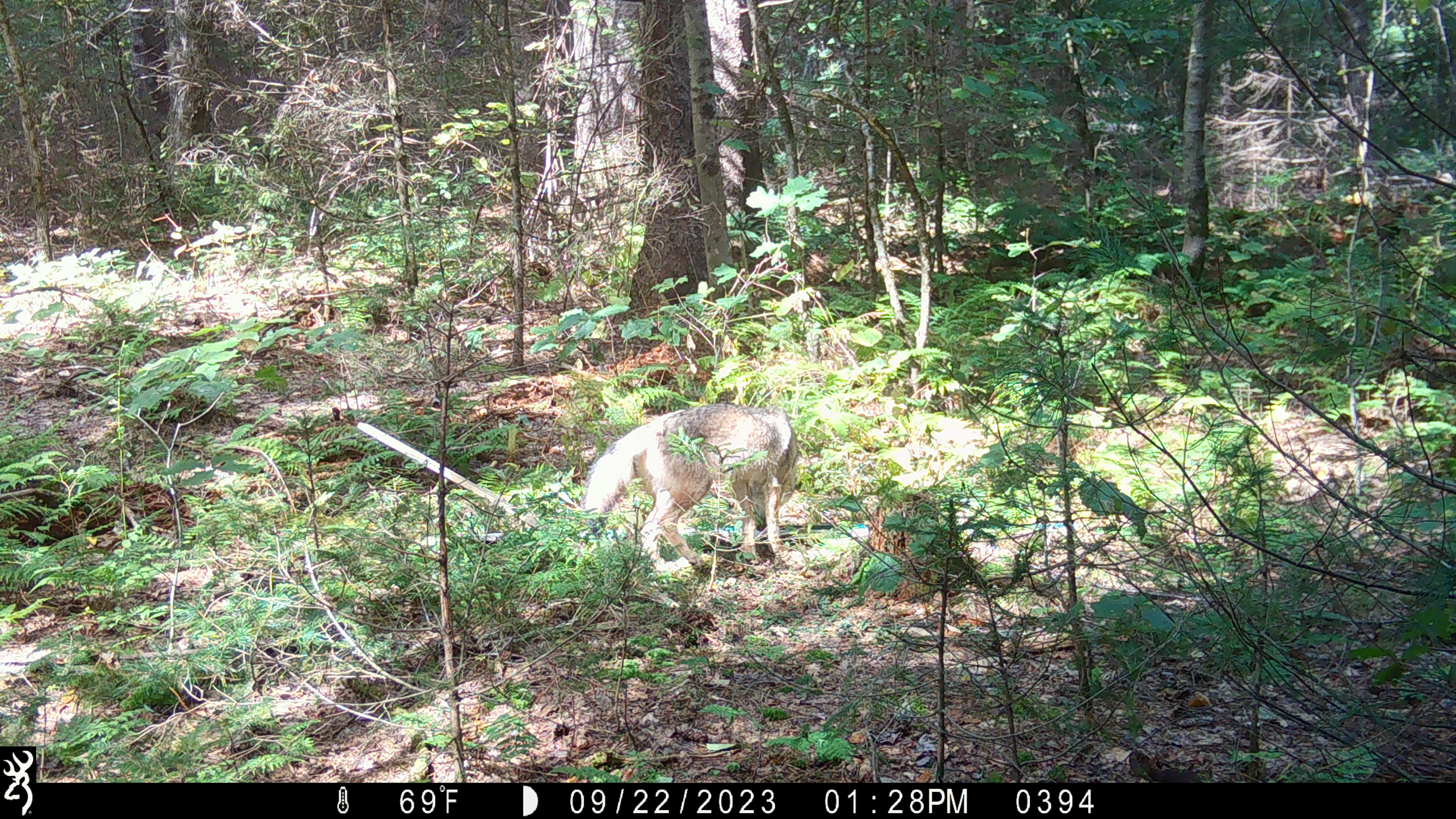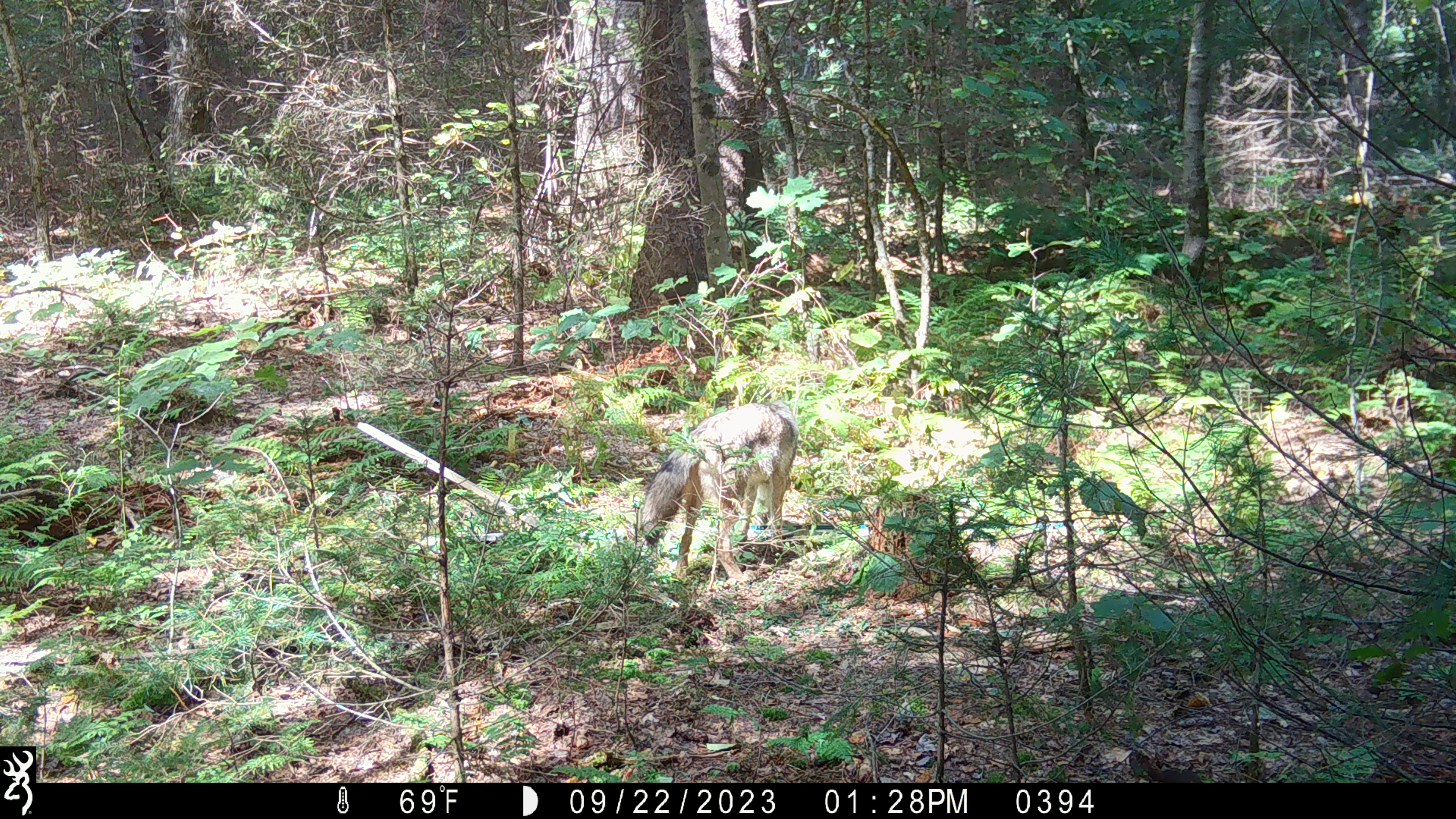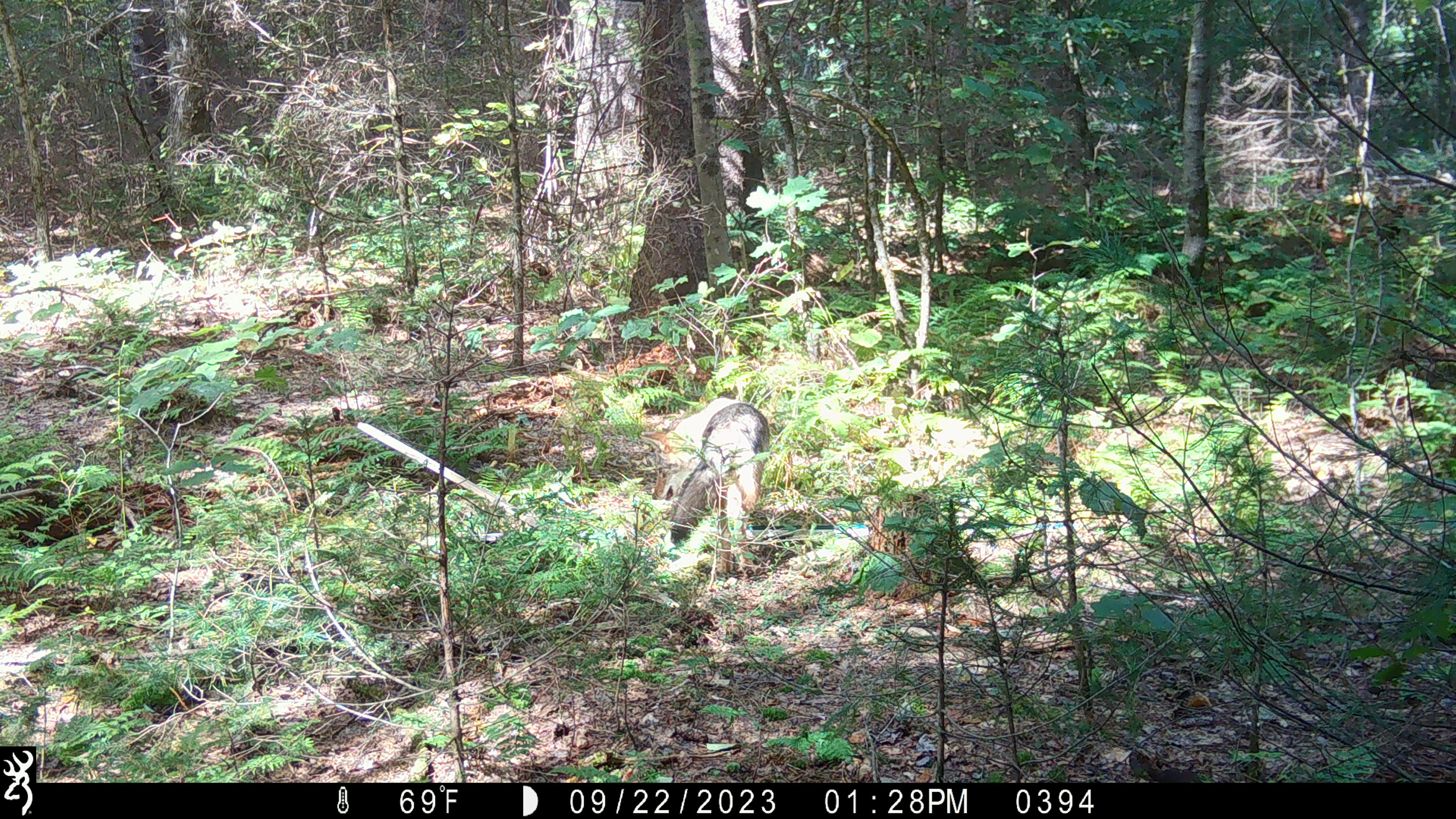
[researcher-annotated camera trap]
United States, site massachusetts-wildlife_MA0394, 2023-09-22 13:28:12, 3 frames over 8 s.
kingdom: Animalia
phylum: Chordata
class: Mammalia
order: Carnivora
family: Canidae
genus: Canis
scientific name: Canis latrans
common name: coyote